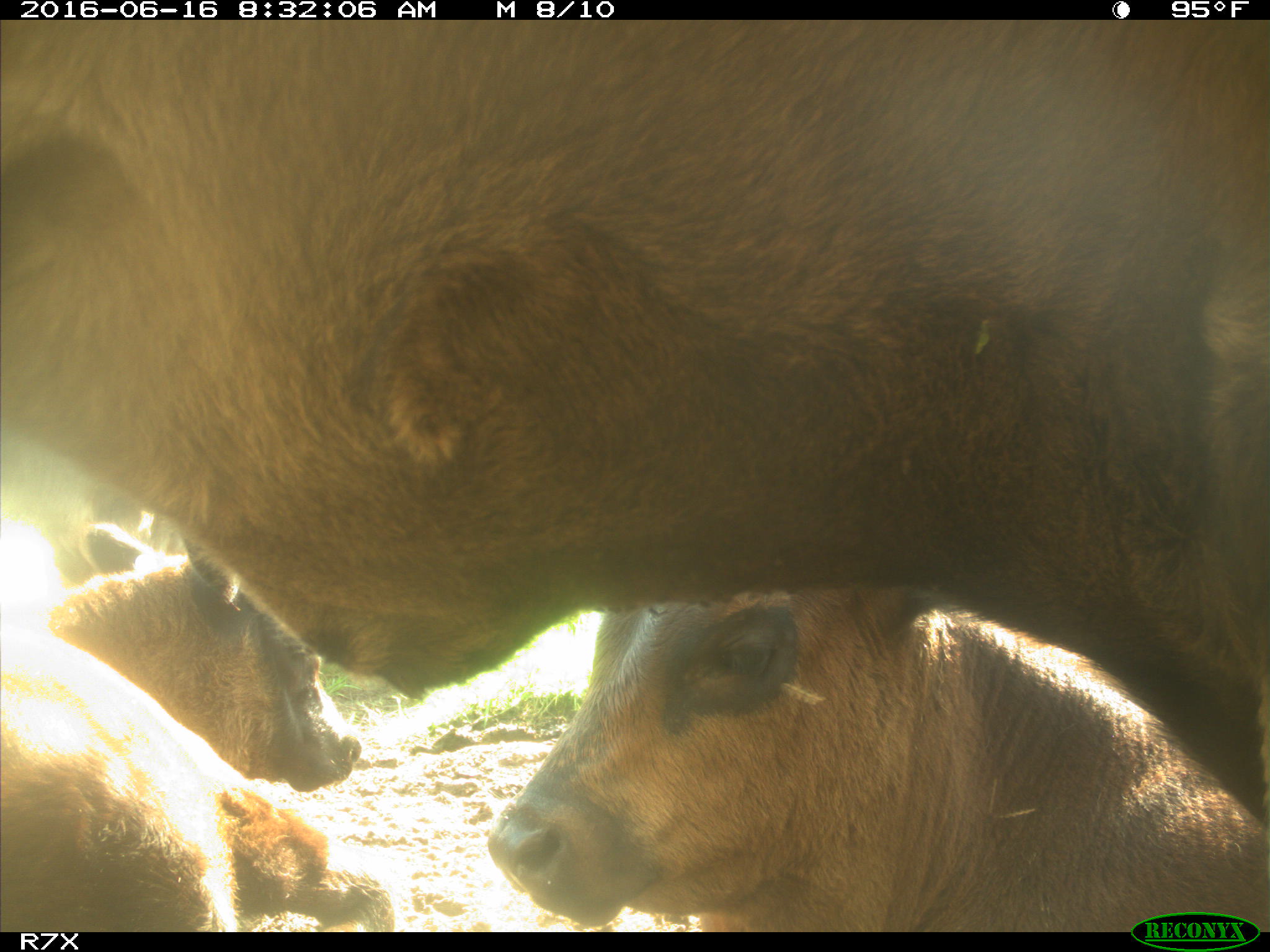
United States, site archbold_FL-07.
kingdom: Animalia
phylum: Chordata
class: Mammalia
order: Artiodactyla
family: Bovidae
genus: Bos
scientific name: Bos taurus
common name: domestic cow